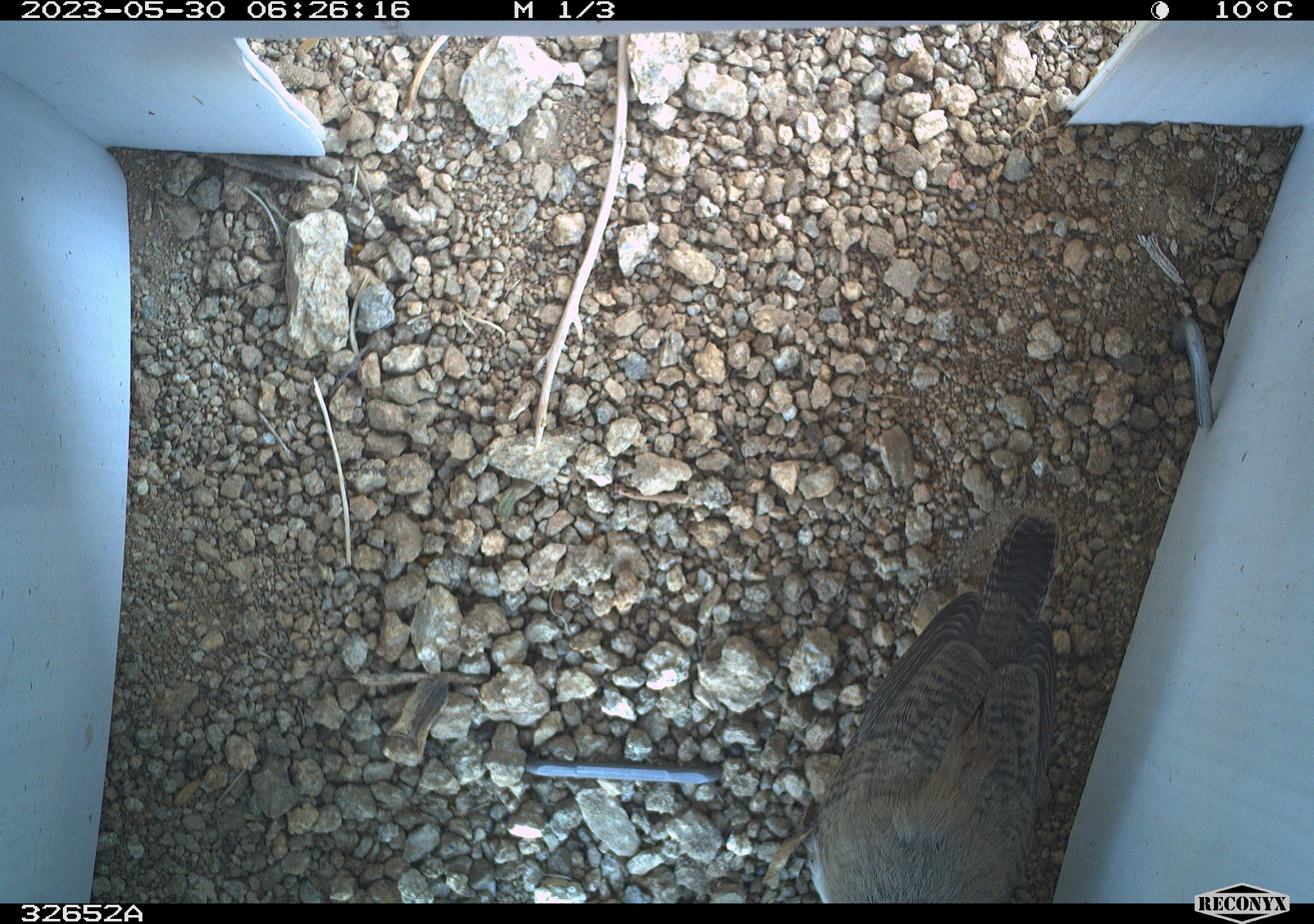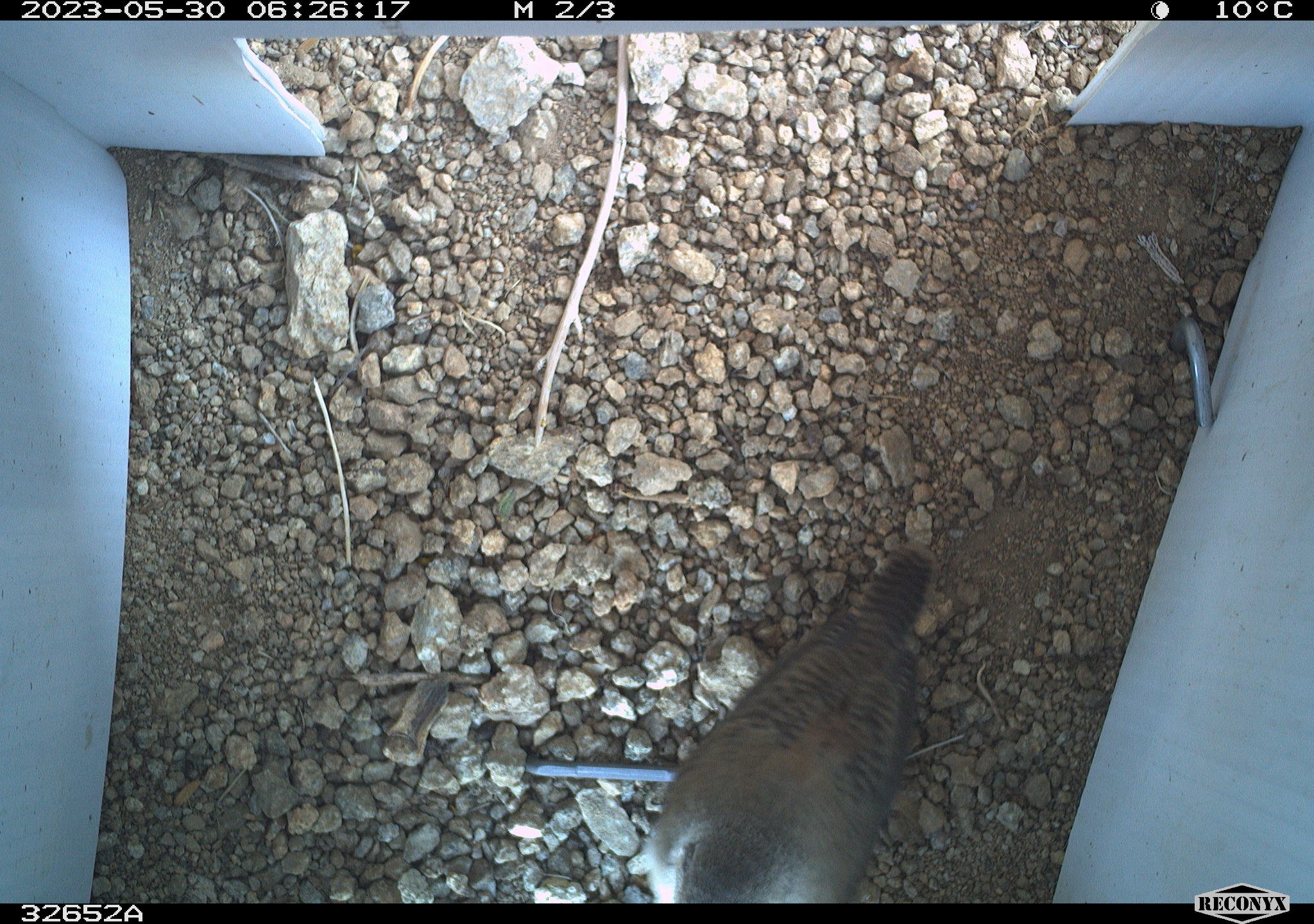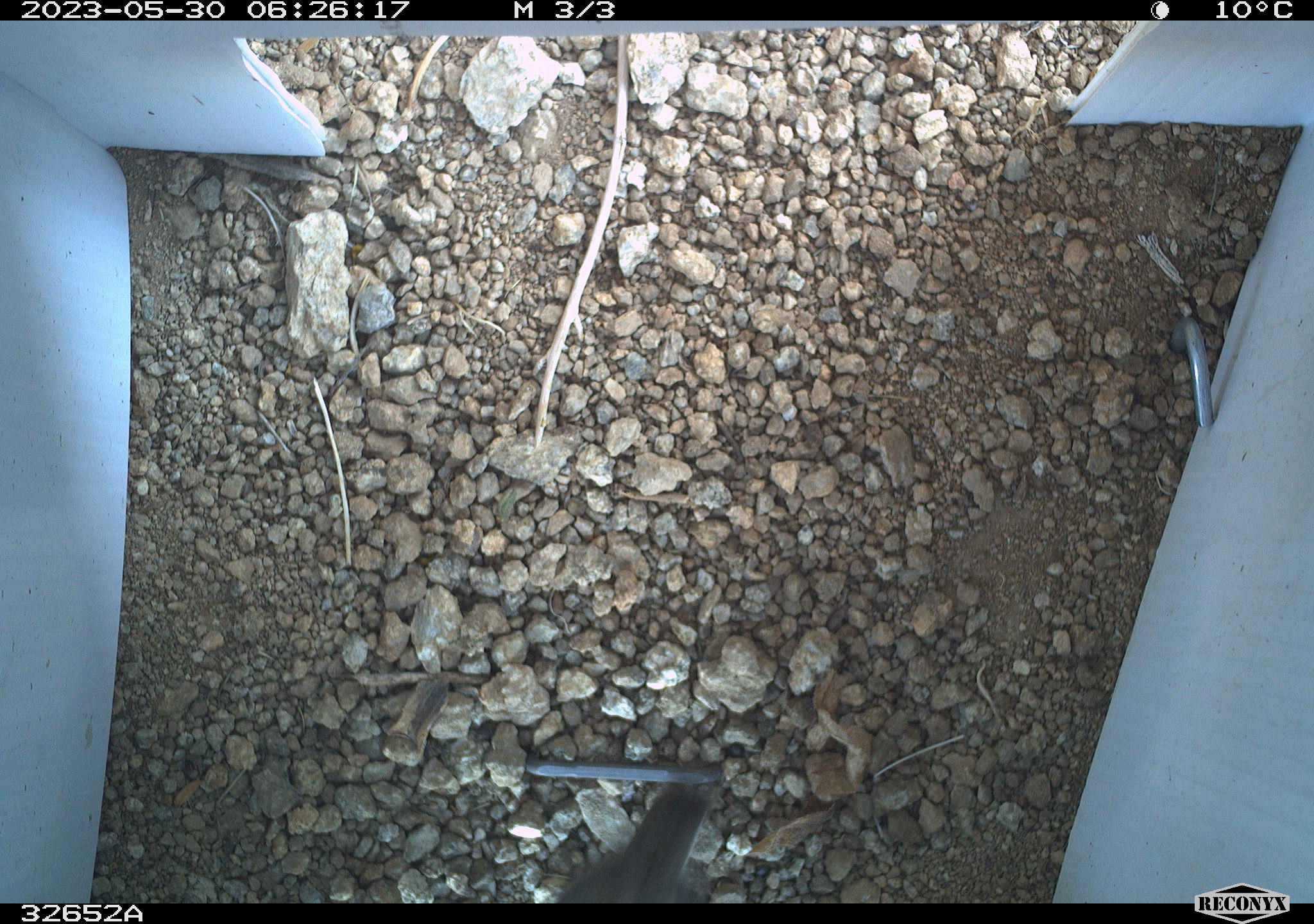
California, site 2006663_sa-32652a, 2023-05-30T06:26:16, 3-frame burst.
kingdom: Animalia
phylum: Chordata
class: Aves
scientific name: Aves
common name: bird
Bird (Aves).